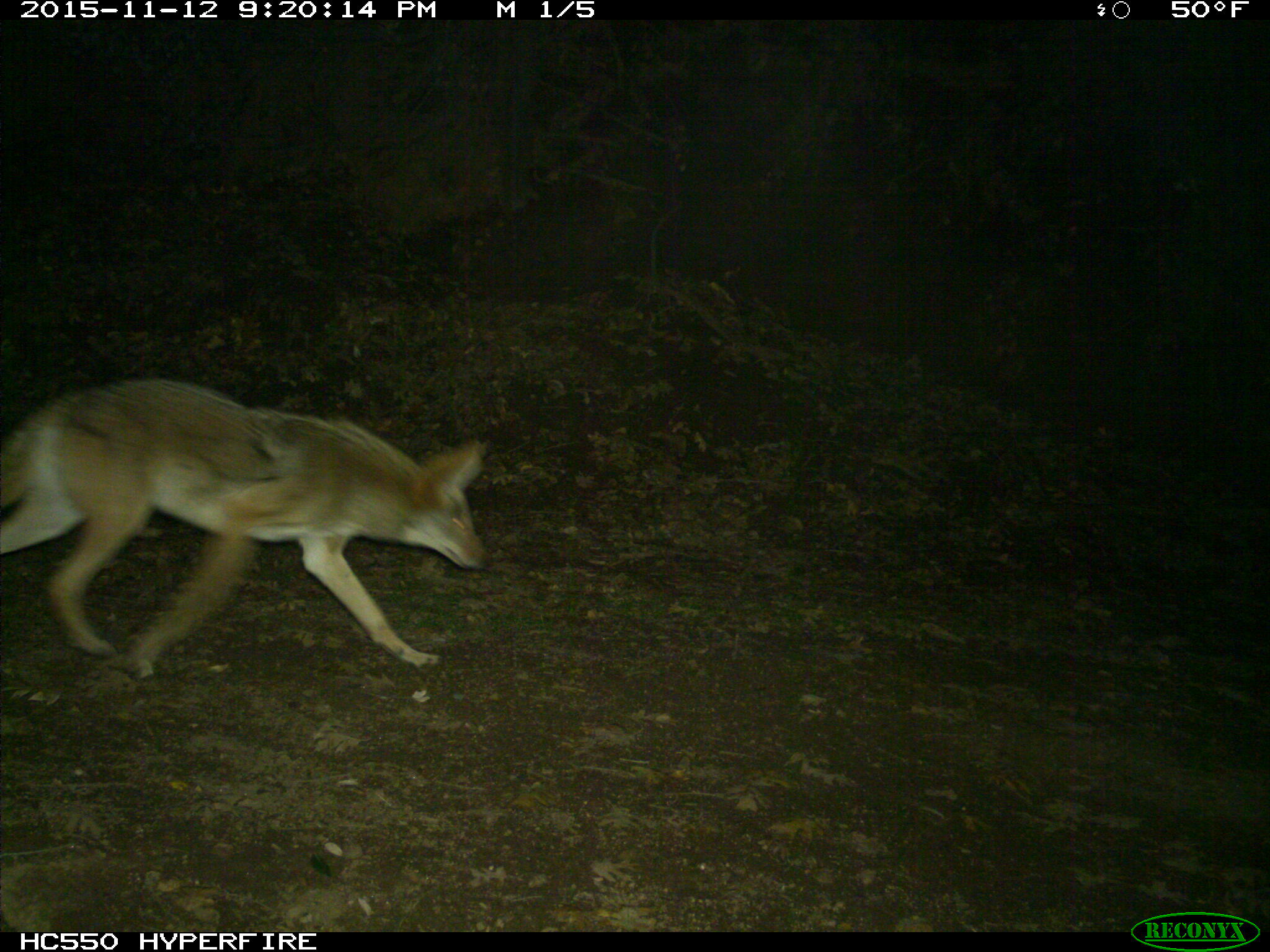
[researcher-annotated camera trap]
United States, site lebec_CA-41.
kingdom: Animalia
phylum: Chordata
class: Mammalia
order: Carnivora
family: Canidae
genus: Canis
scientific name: Canis latrans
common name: coyote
Canis latrans (coyote).